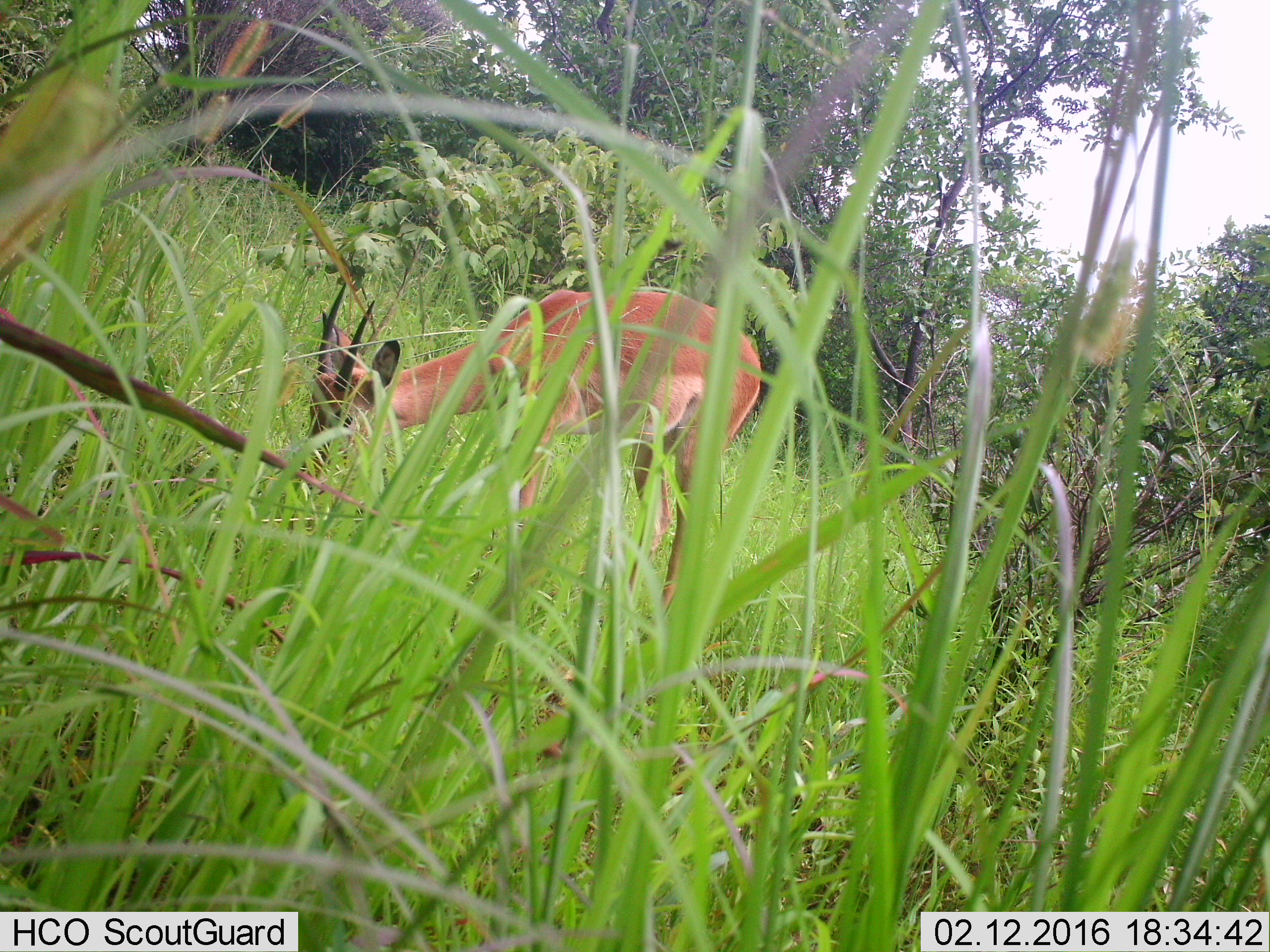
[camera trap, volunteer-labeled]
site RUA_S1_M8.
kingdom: Animalia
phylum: Chordata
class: Mammalia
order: Artiodactyla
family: Bovidae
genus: Aepyceros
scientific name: Aepyceros melampus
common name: impala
Impala (Aepyceros melampus), count 1. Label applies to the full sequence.